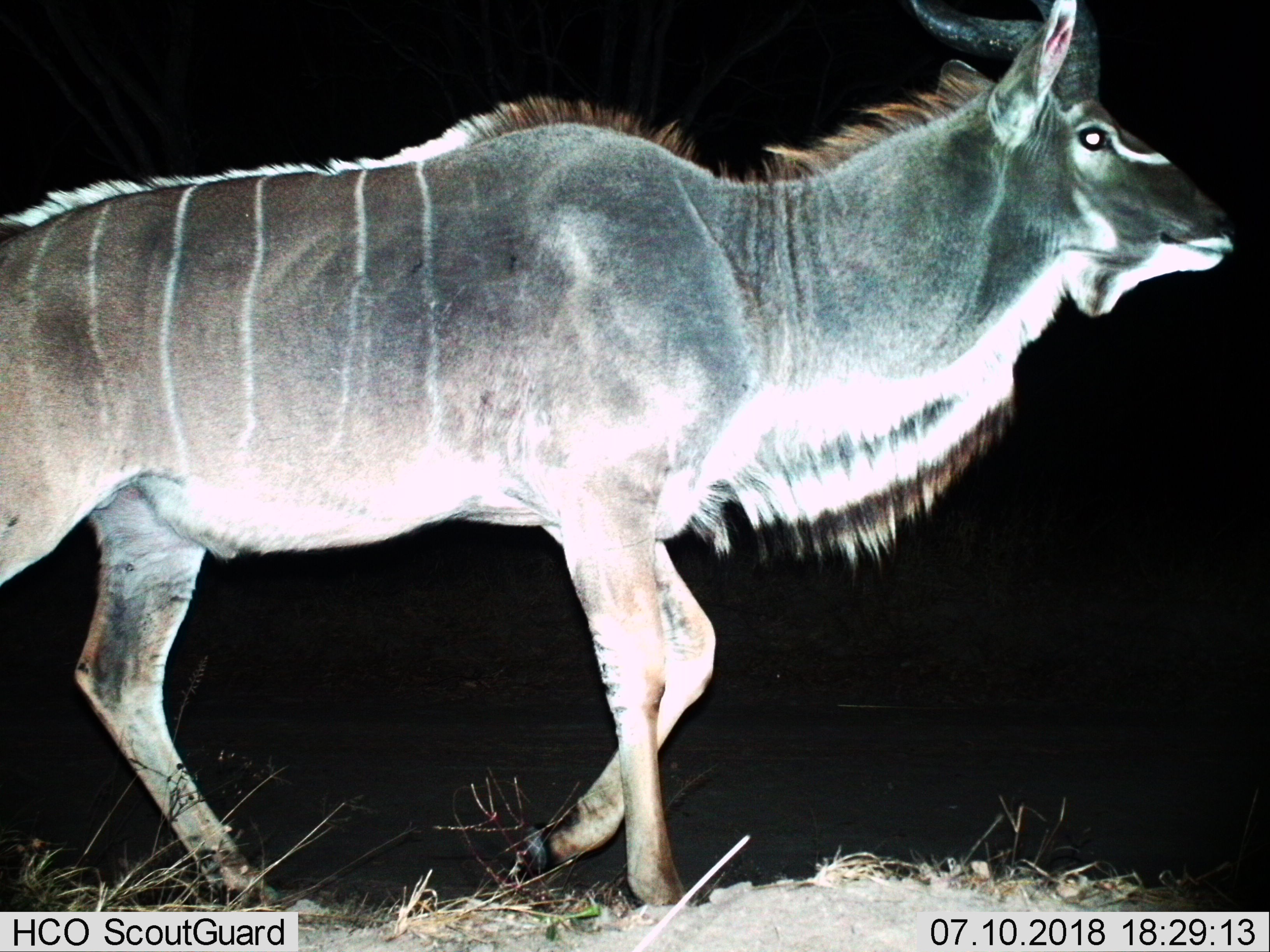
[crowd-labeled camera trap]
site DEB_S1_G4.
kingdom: Animalia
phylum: Chordata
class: Mammalia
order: Artiodactyla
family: Bovidae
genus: Tragelaphus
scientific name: Tragelaphus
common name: kudu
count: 1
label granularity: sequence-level